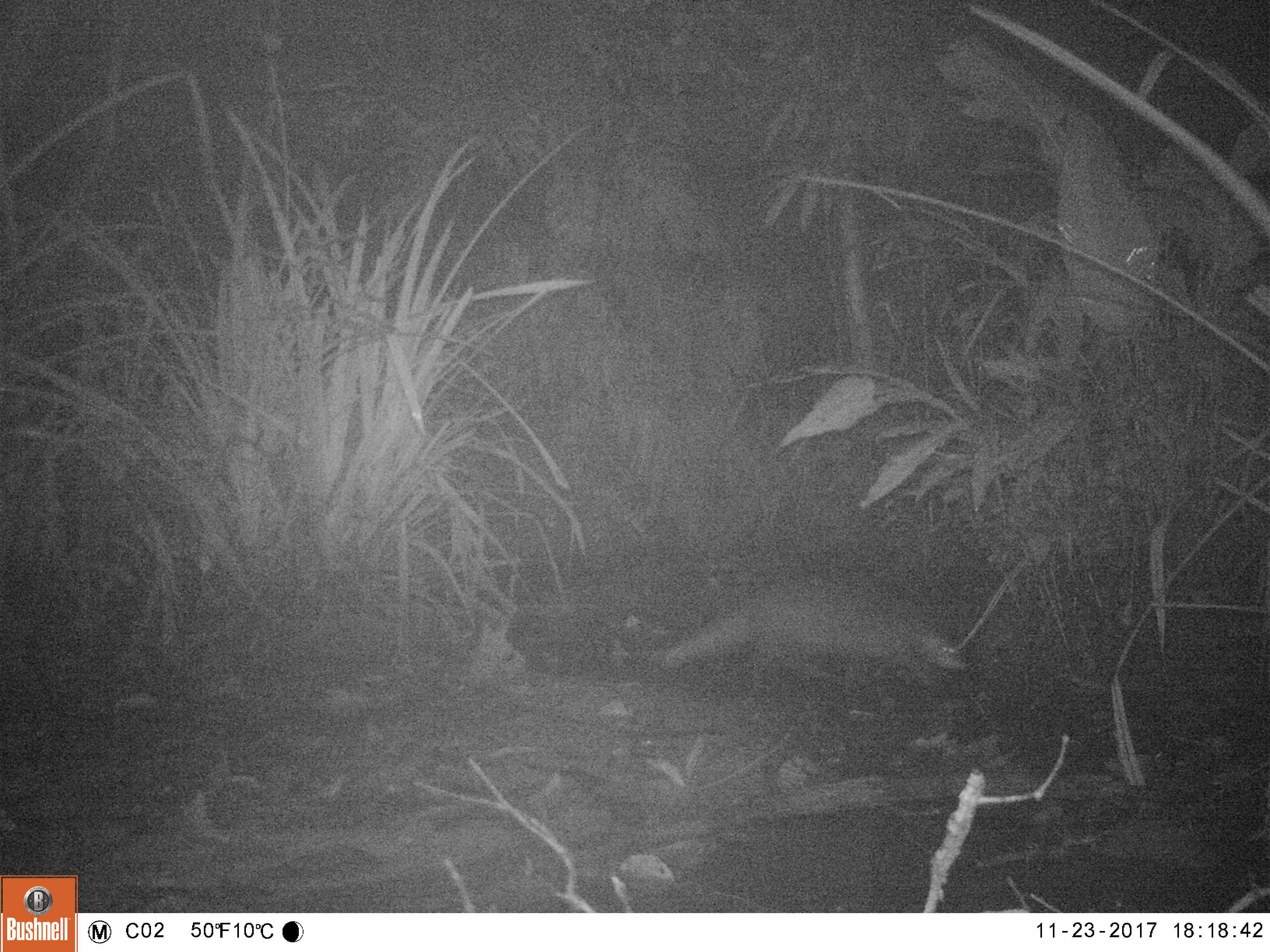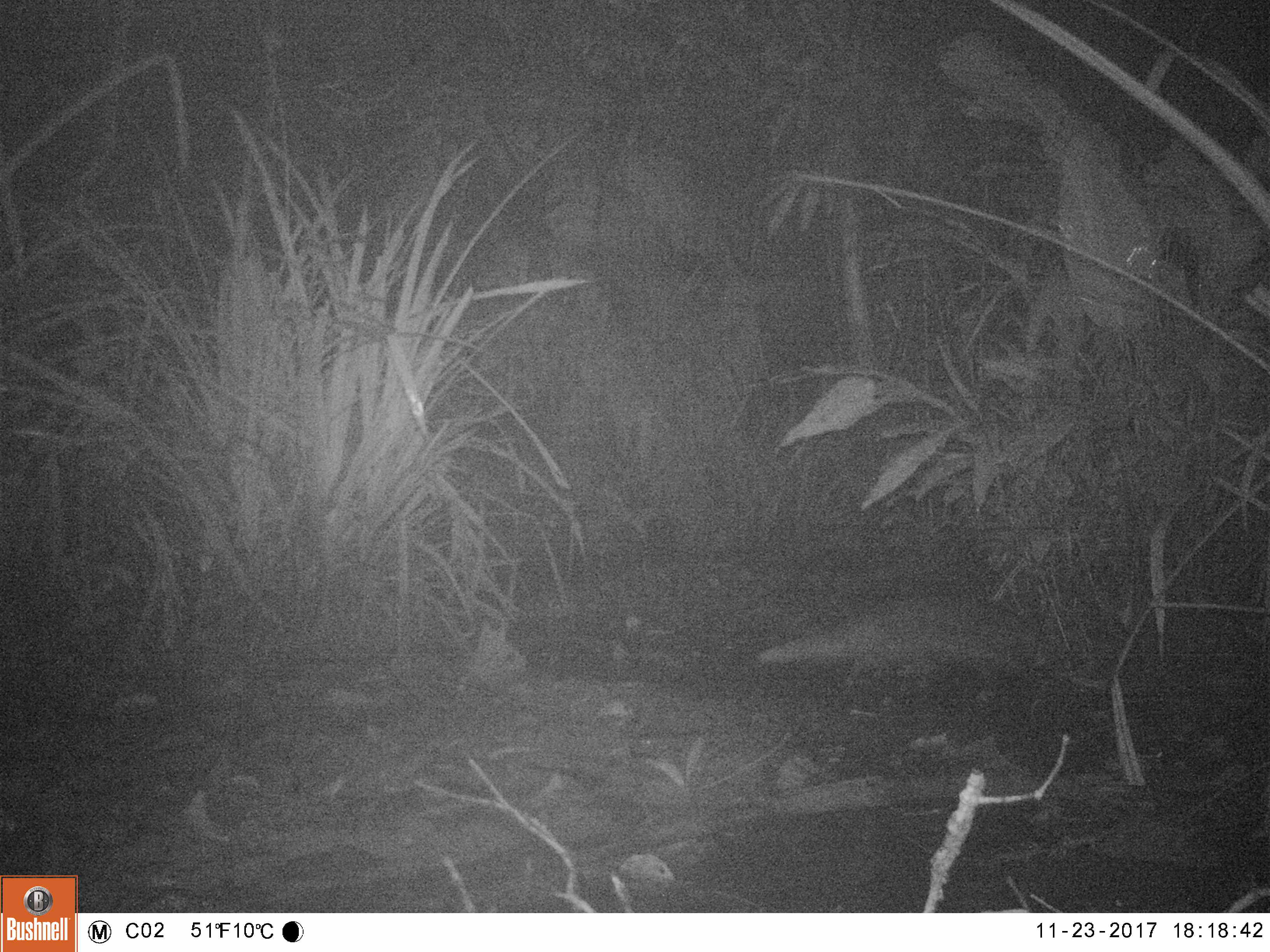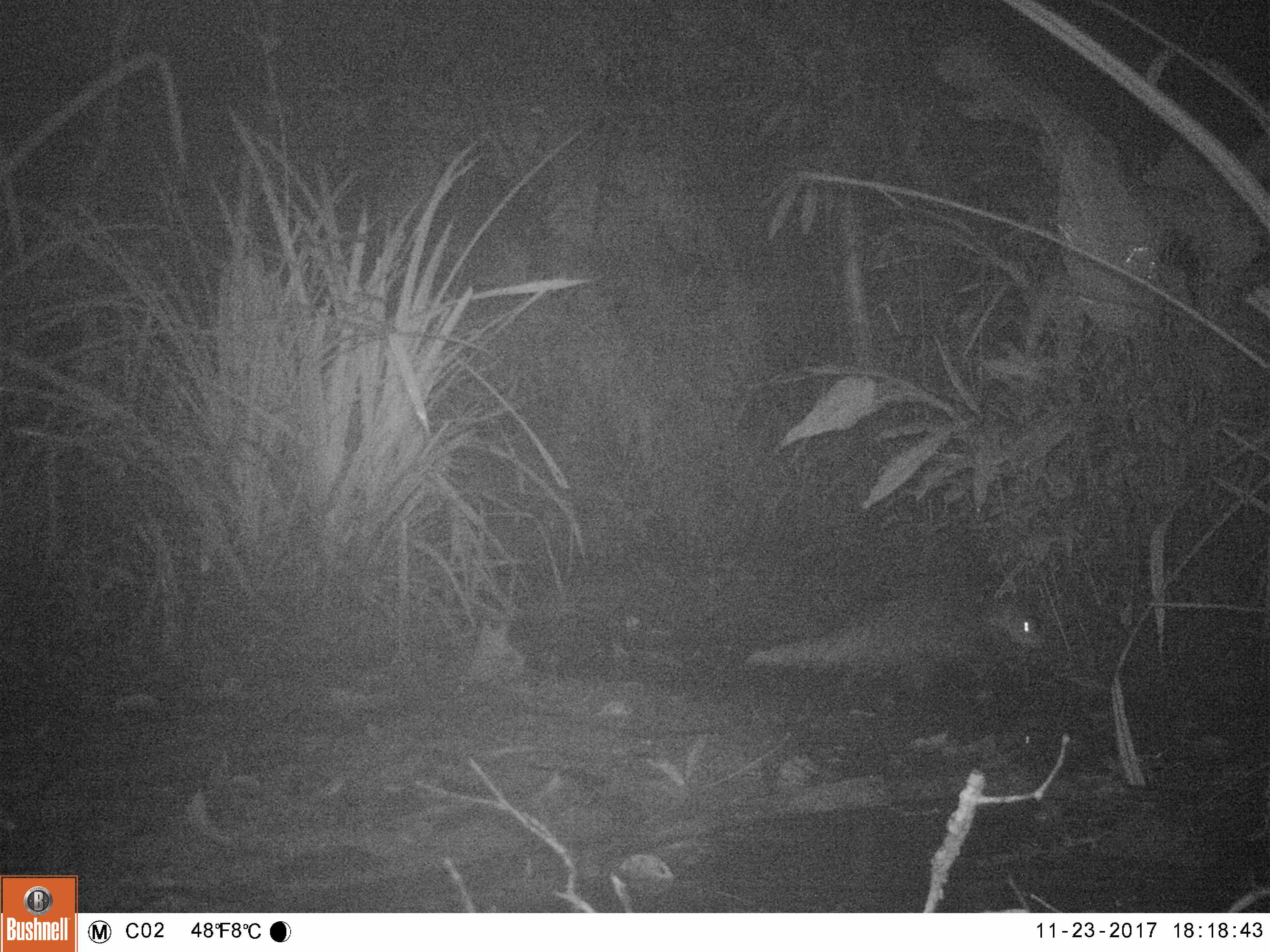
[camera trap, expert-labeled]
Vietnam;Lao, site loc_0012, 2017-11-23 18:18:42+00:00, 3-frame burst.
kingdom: Animalia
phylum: Chordata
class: Mammalia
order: Carnivora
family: Herpestidae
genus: Urva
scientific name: Urva urva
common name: crab-eating mongoose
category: crab eating mongoose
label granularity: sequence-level